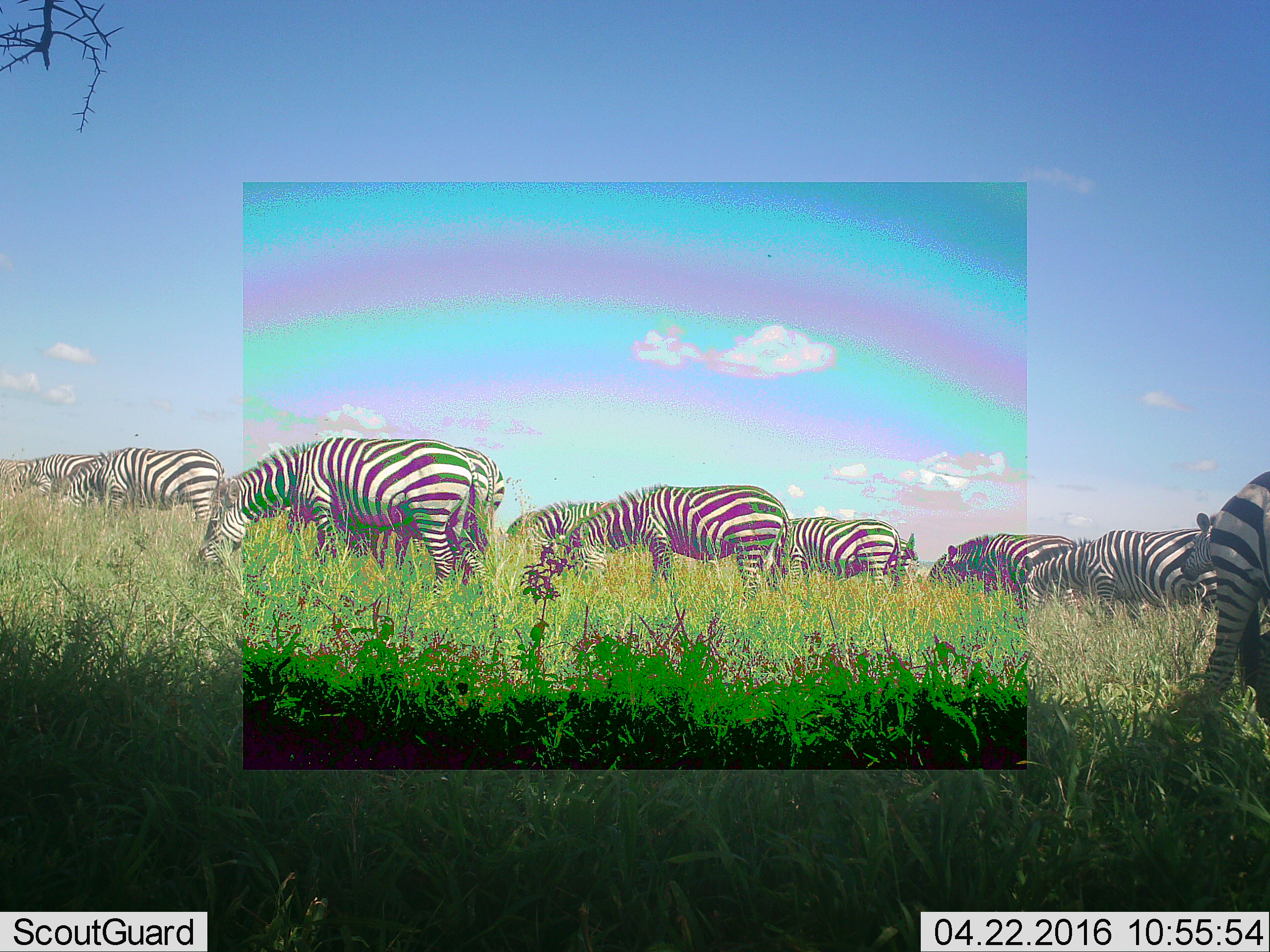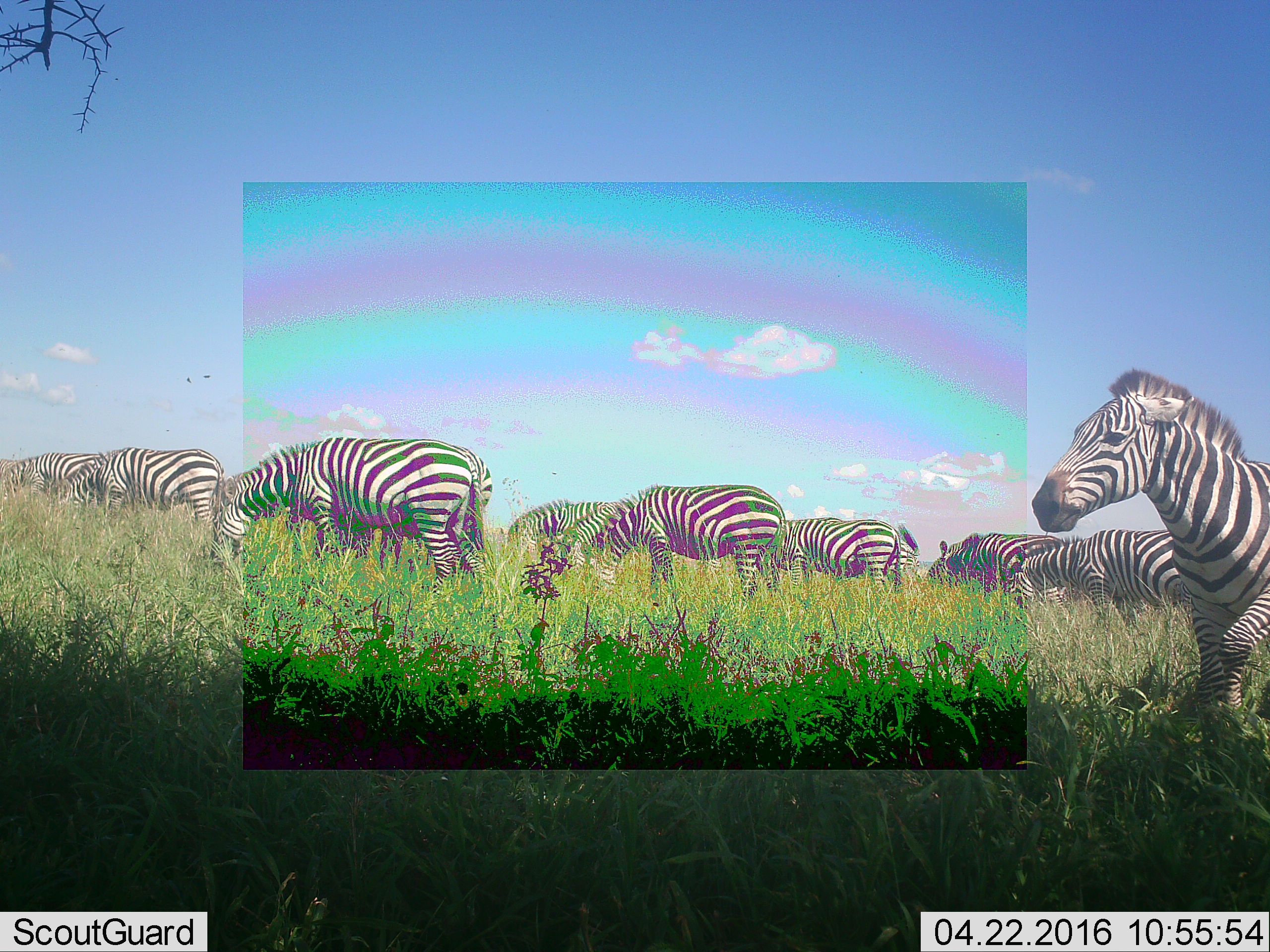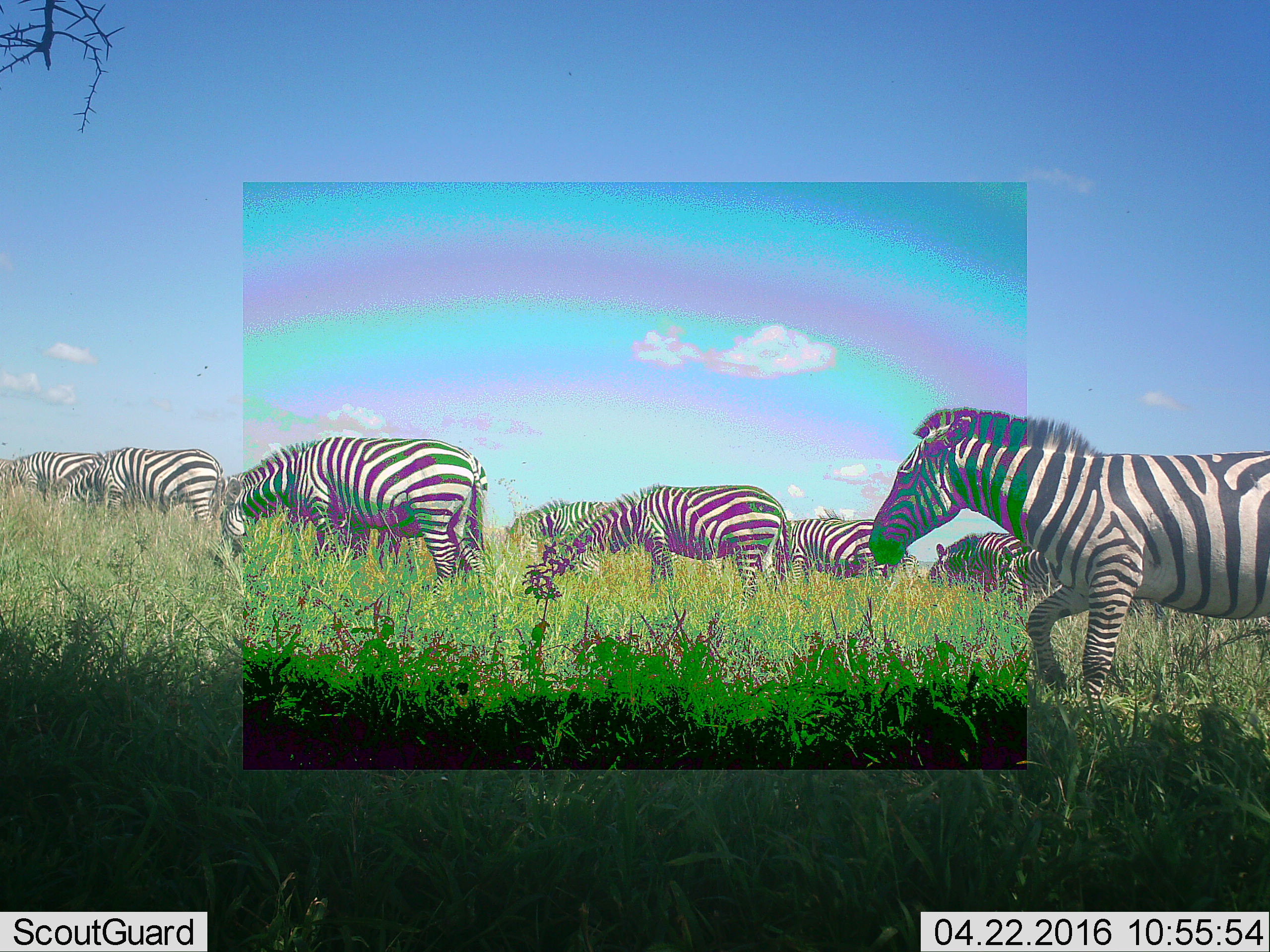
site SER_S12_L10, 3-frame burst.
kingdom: Animalia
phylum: Chordata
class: Mammalia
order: Perissodactyla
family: Equidae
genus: Equus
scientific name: Equus quagga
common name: plains zebra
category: zebraplains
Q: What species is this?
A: Zebraplains (plains zebra) (Equus quagga).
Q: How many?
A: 11-50.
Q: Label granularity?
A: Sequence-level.